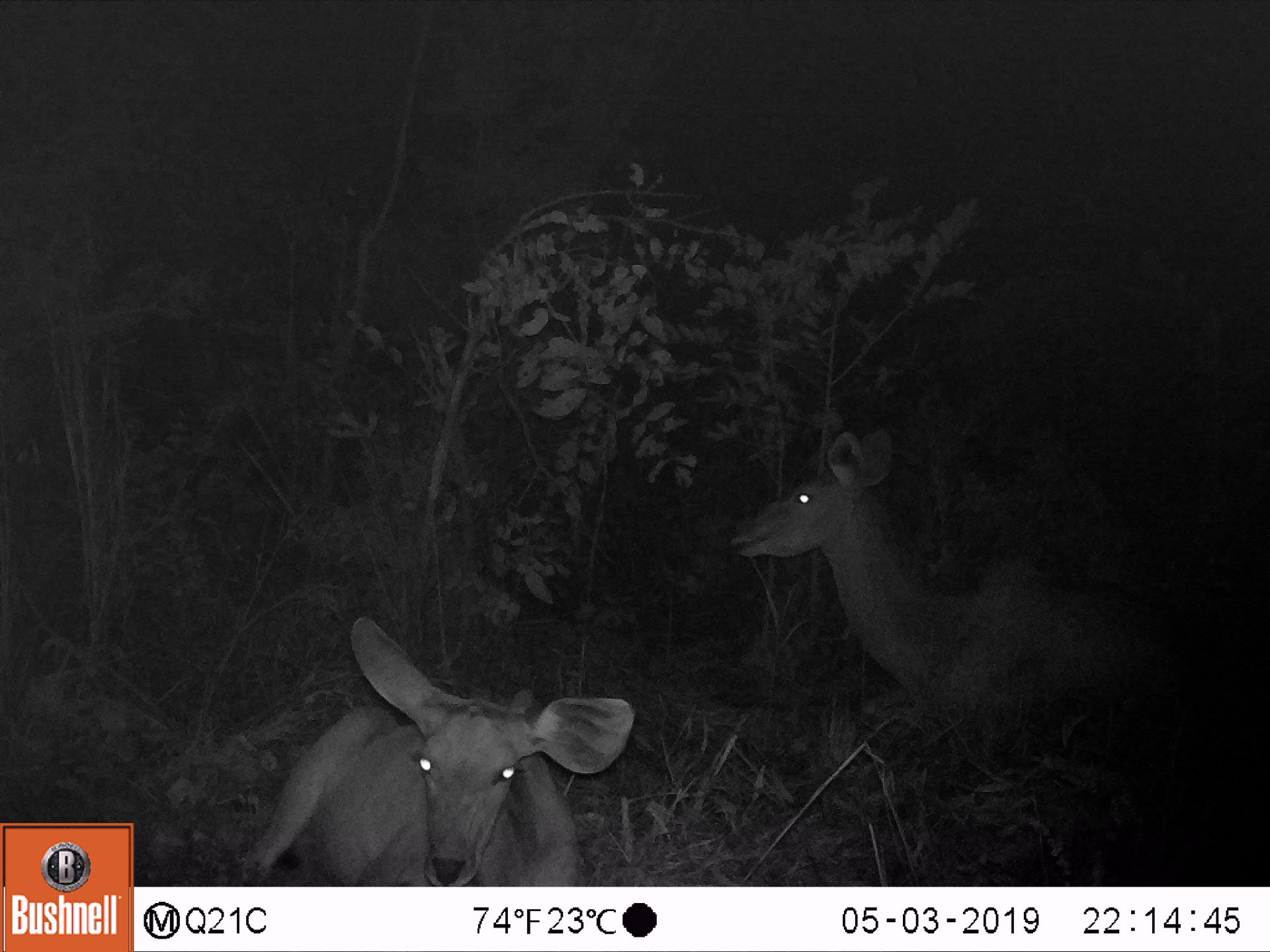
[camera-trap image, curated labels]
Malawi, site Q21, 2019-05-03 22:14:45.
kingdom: Animalia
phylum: Chordata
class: Mammalia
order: Artiodactyla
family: Bovidae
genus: Tragelaphus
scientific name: Tragelaphus strepsiceros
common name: greater kudu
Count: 2.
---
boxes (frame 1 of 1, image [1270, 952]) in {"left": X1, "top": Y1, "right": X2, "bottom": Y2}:
greater kudu: {"left": 723, "top": 421, "right": 1195, "bottom": 731}; {"left": 226, "top": 603, "right": 641, "bottom": 884}